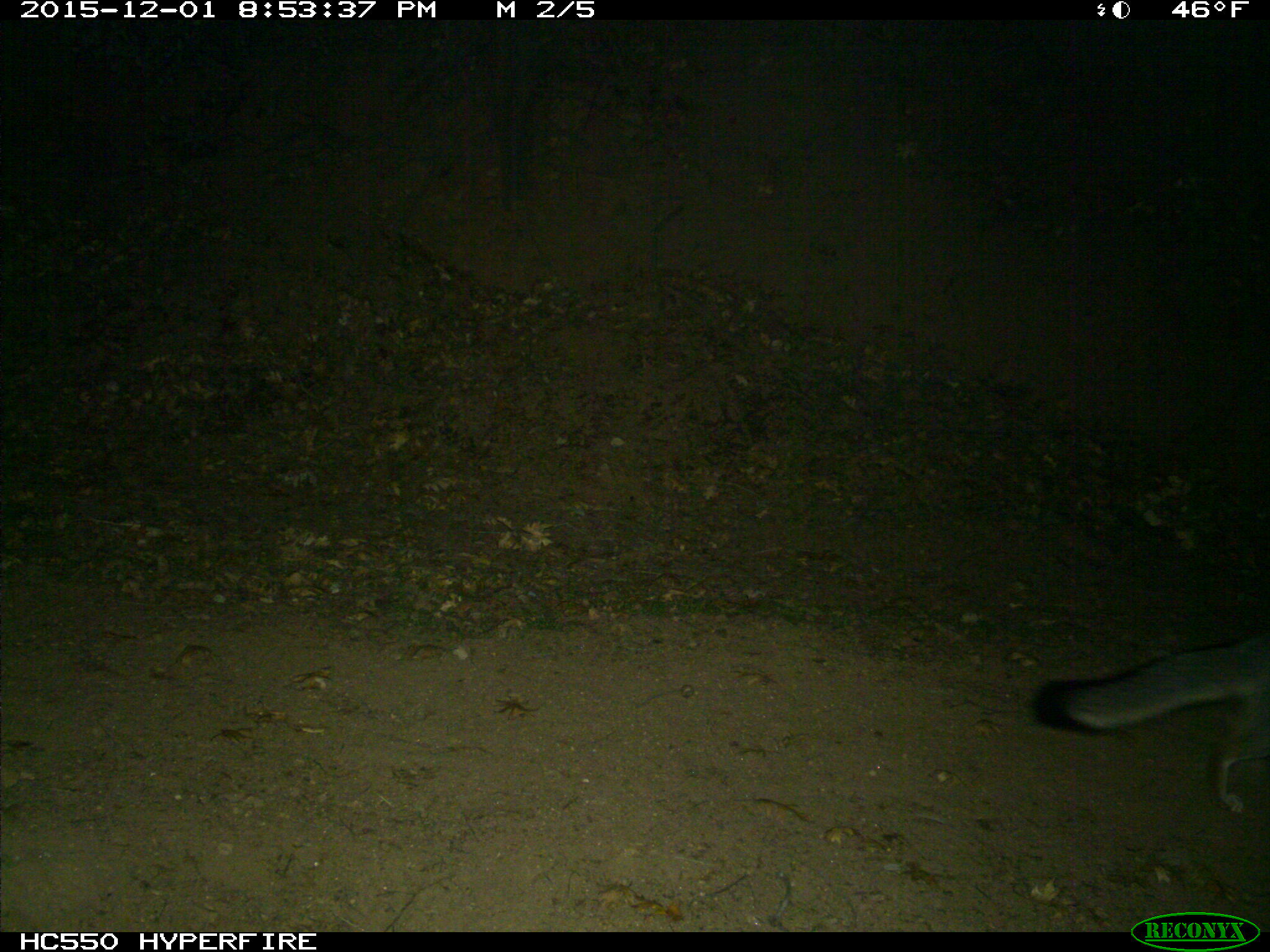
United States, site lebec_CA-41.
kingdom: Animalia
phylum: Chordata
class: Mammalia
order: Carnivora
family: Canidae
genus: Urocyon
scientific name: Urocyon cinereoargenteus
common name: gray fox